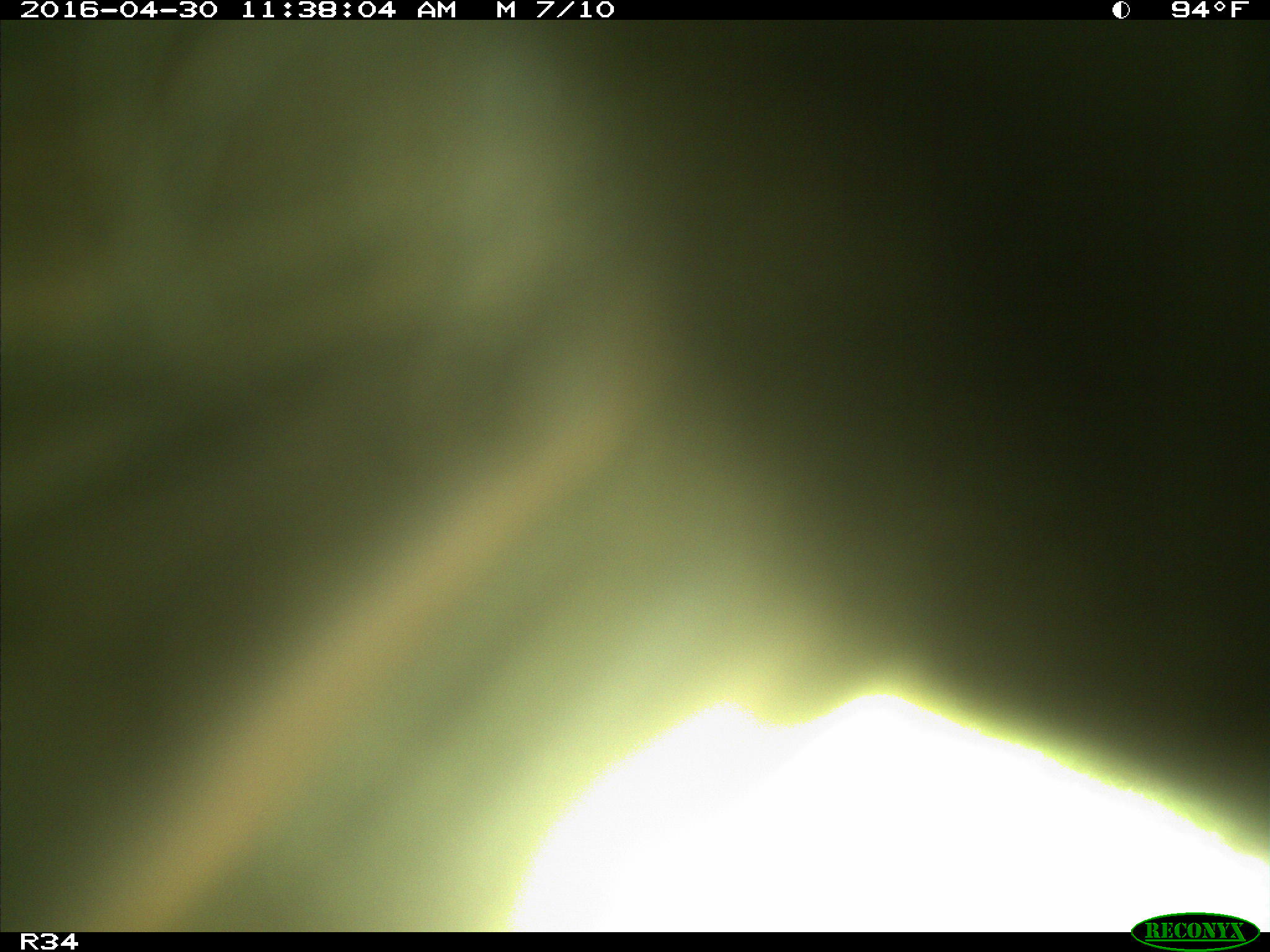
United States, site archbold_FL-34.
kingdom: Animalia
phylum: Chordata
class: Mammalia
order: Artiodactyla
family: Bovidae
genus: Bos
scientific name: Bos taurus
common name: domestic cow